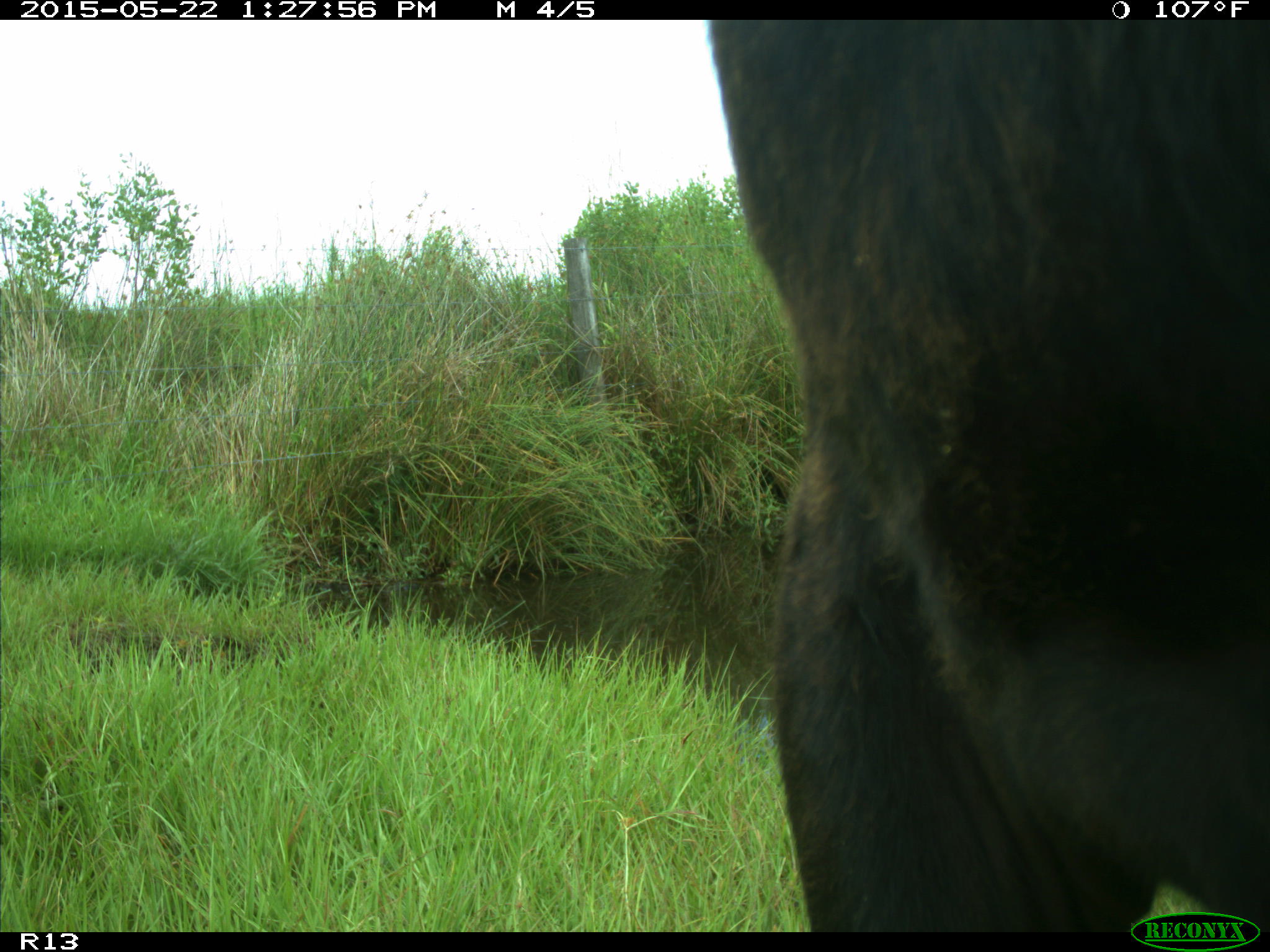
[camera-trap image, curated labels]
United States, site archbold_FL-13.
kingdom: Animalia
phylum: Chordata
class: Mammalia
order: Artiodactyla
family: Bovidae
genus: Bos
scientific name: Bos taurus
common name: domestic cow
Bos taurus (domestic cow).